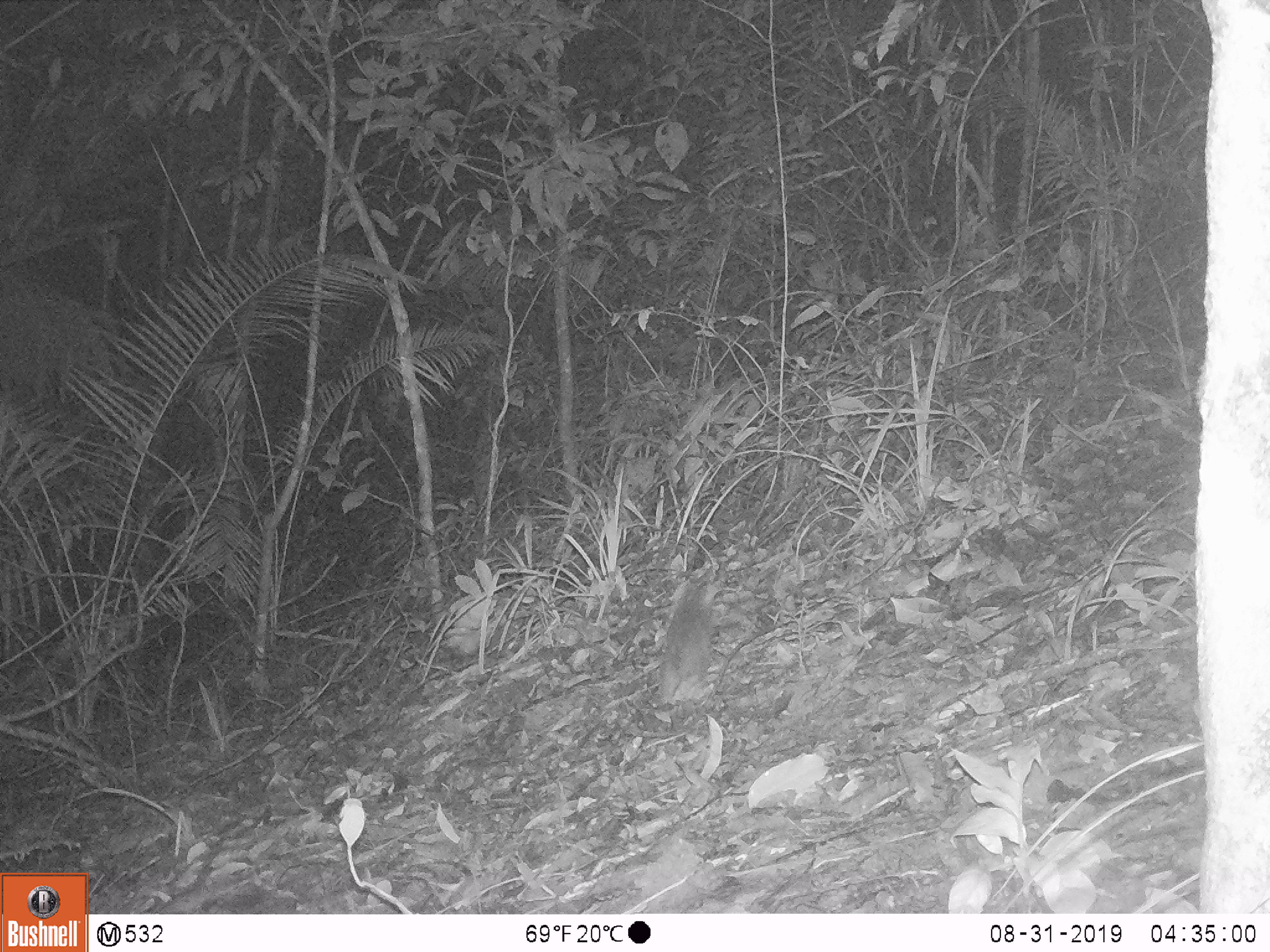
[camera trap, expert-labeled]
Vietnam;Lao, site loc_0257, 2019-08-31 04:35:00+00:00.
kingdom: Animalia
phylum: Chordata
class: Mammalia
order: Carnivora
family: Mustelidae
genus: Melogale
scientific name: Melogale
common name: ferret badger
Ferret badger (Melogale). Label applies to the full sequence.